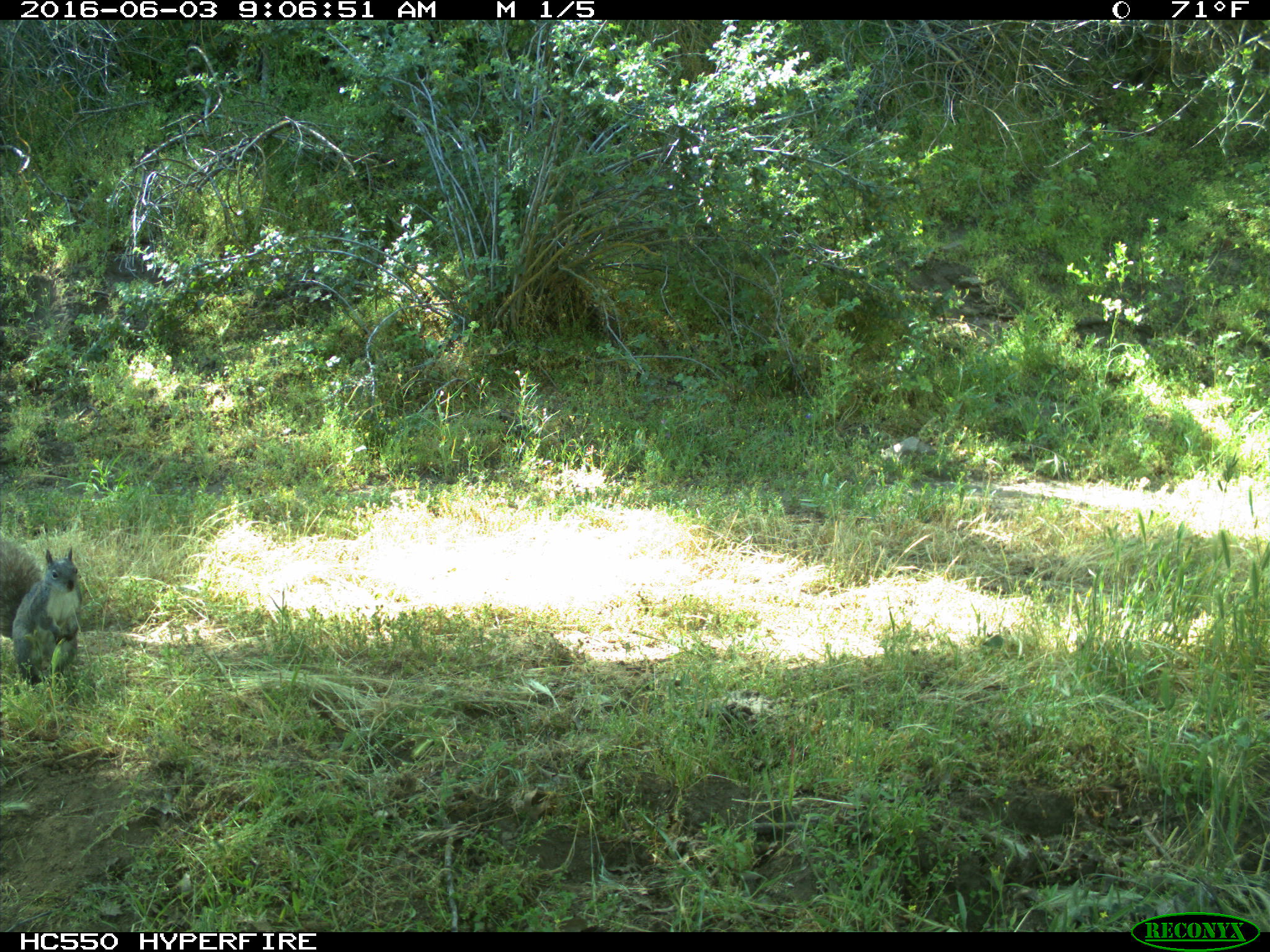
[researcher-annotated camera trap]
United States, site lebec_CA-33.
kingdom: Animalia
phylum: Chordata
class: Mammalia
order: Rodentia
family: Sciuridae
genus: Sciurus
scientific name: Sciurus carolinensis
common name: eastern gray squirrel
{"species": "Sciurus carolinensis (eastern gray squirrel)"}